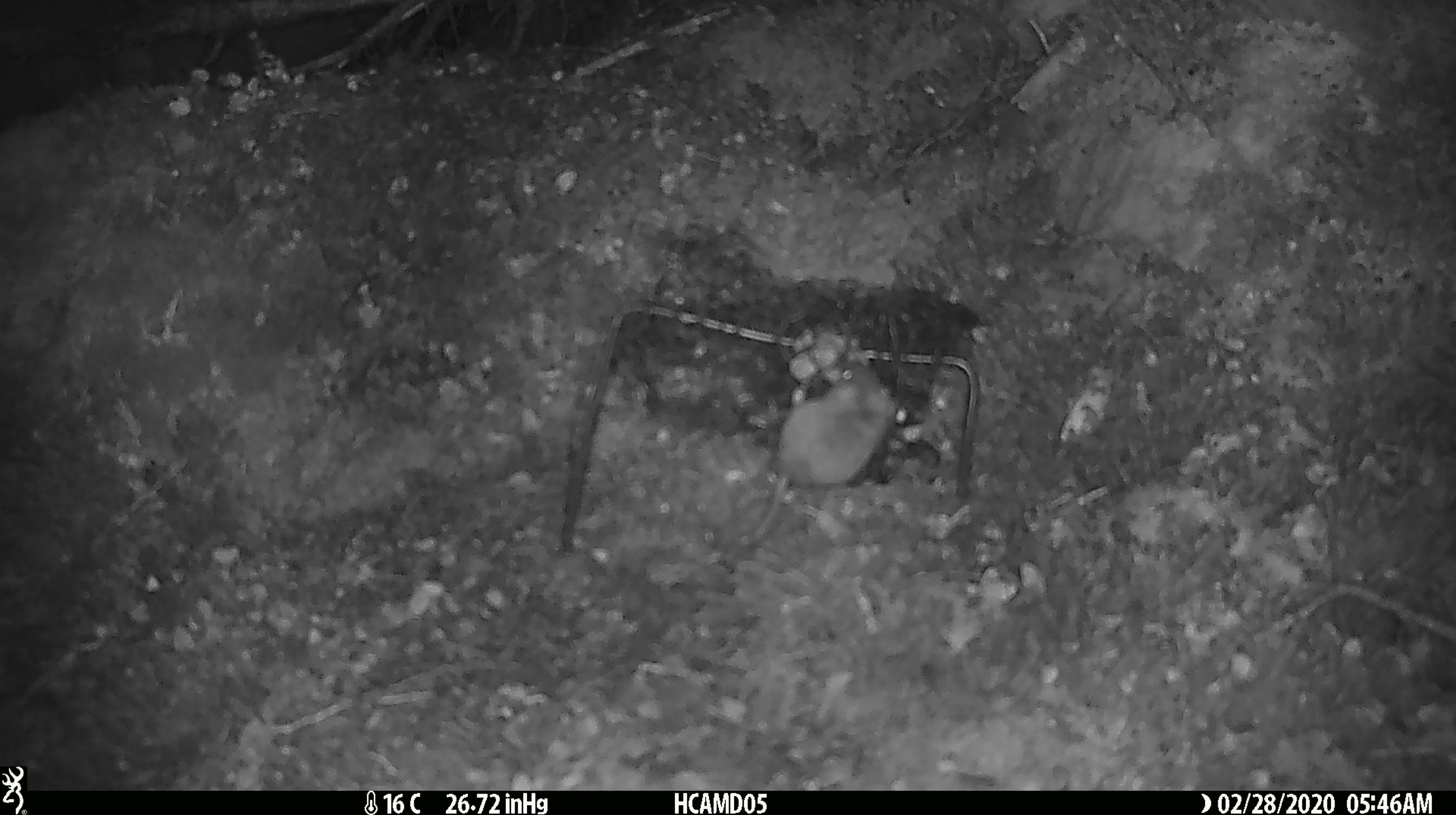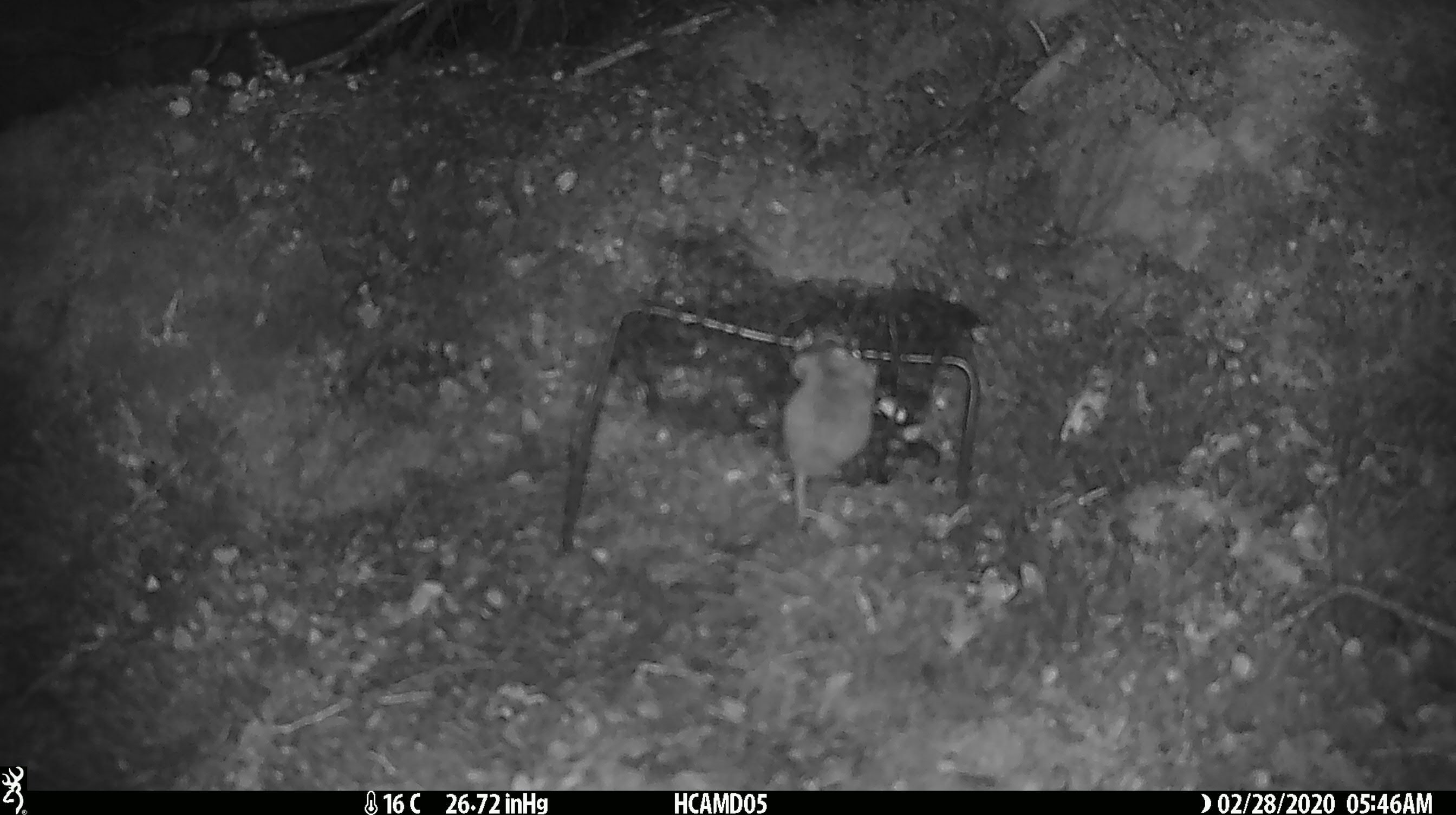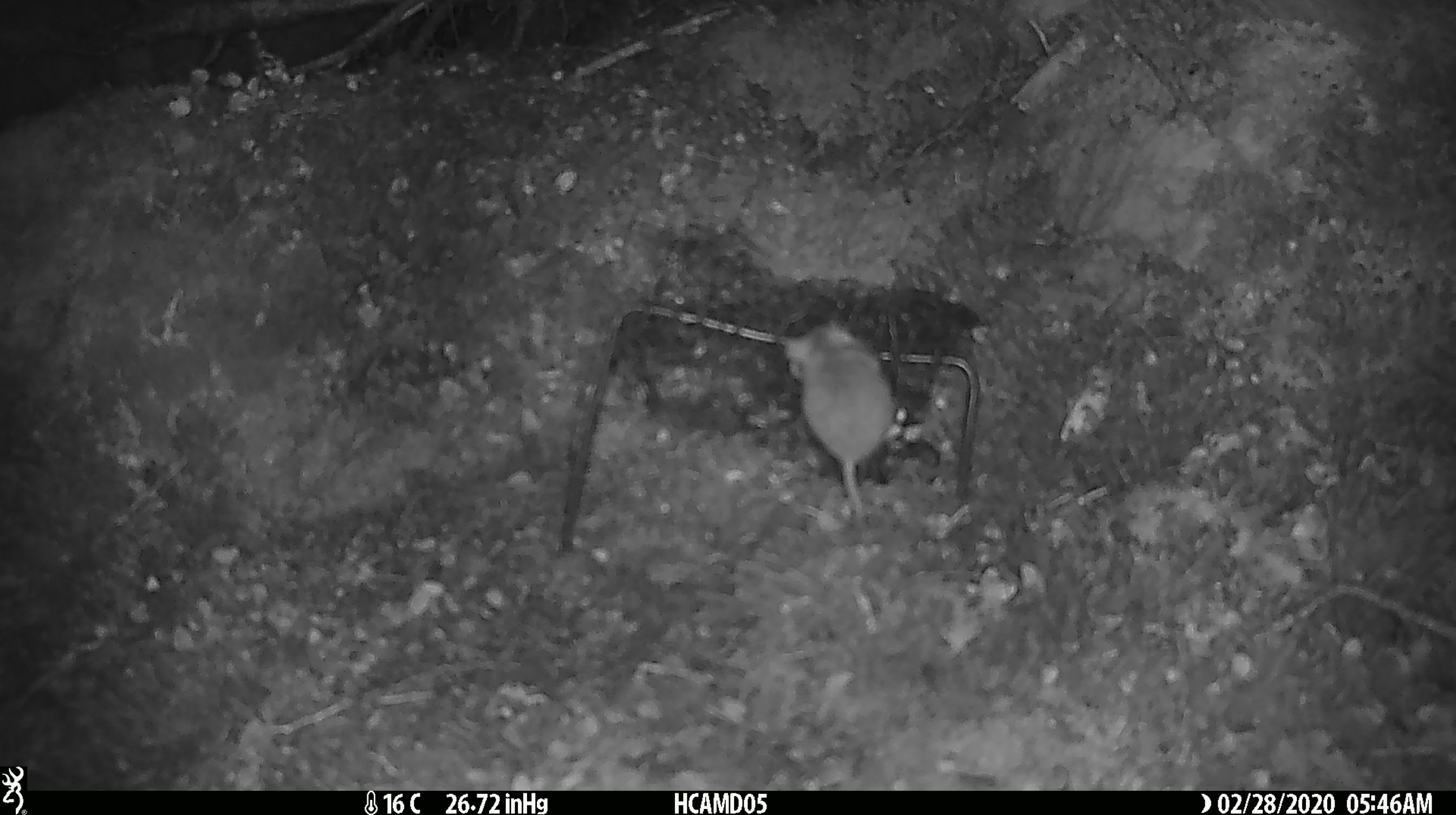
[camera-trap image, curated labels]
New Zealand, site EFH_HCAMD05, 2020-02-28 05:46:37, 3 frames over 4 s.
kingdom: Animalia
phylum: Chordata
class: Mammalia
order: Rodentia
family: Muridae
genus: Mus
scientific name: Mus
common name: mouse